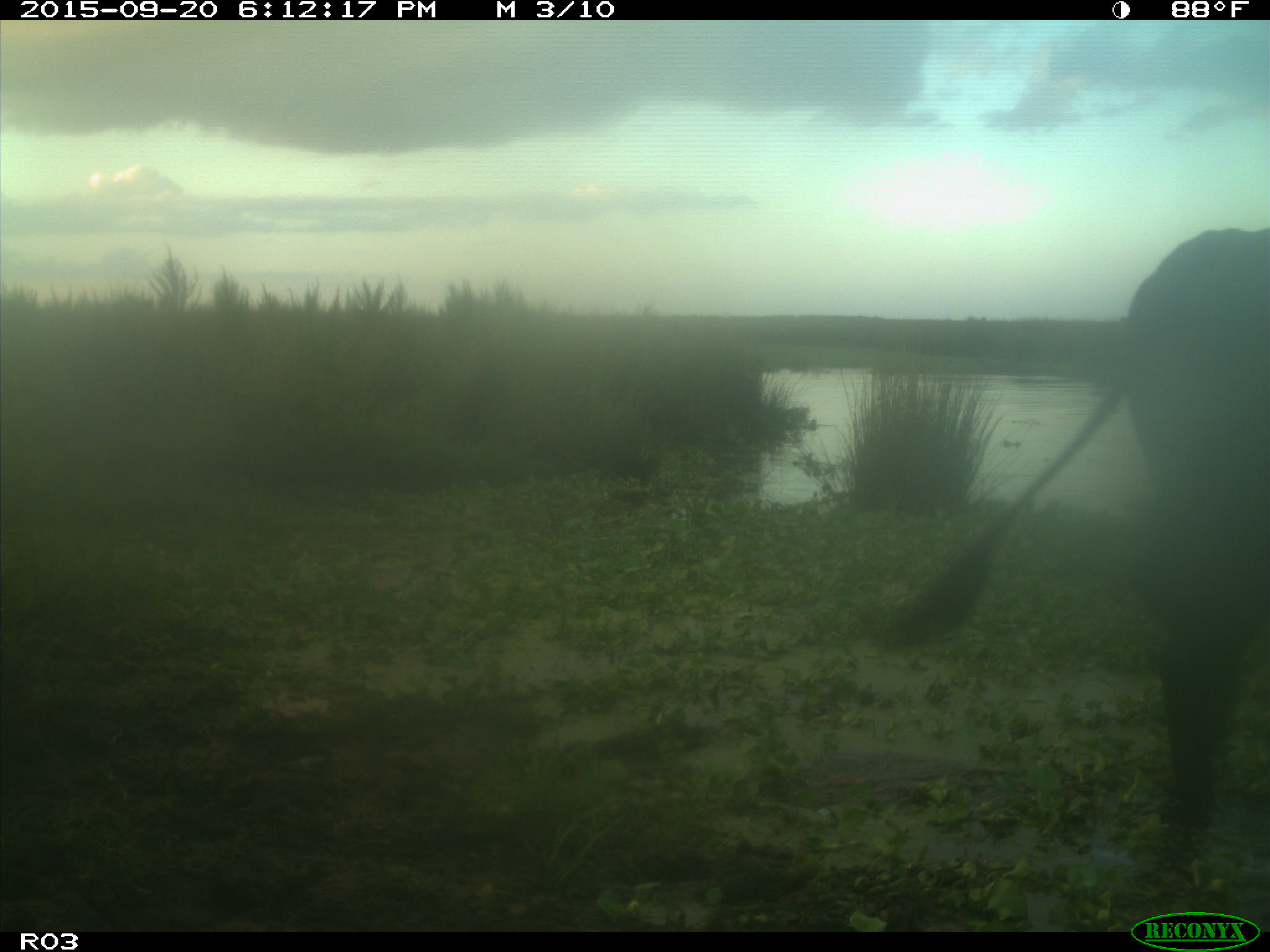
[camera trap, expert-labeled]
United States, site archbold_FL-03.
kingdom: Animalia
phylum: Chordata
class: Mammalia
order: Artiodactyla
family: Bovidae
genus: Bos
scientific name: Bos taurus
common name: domestic cow